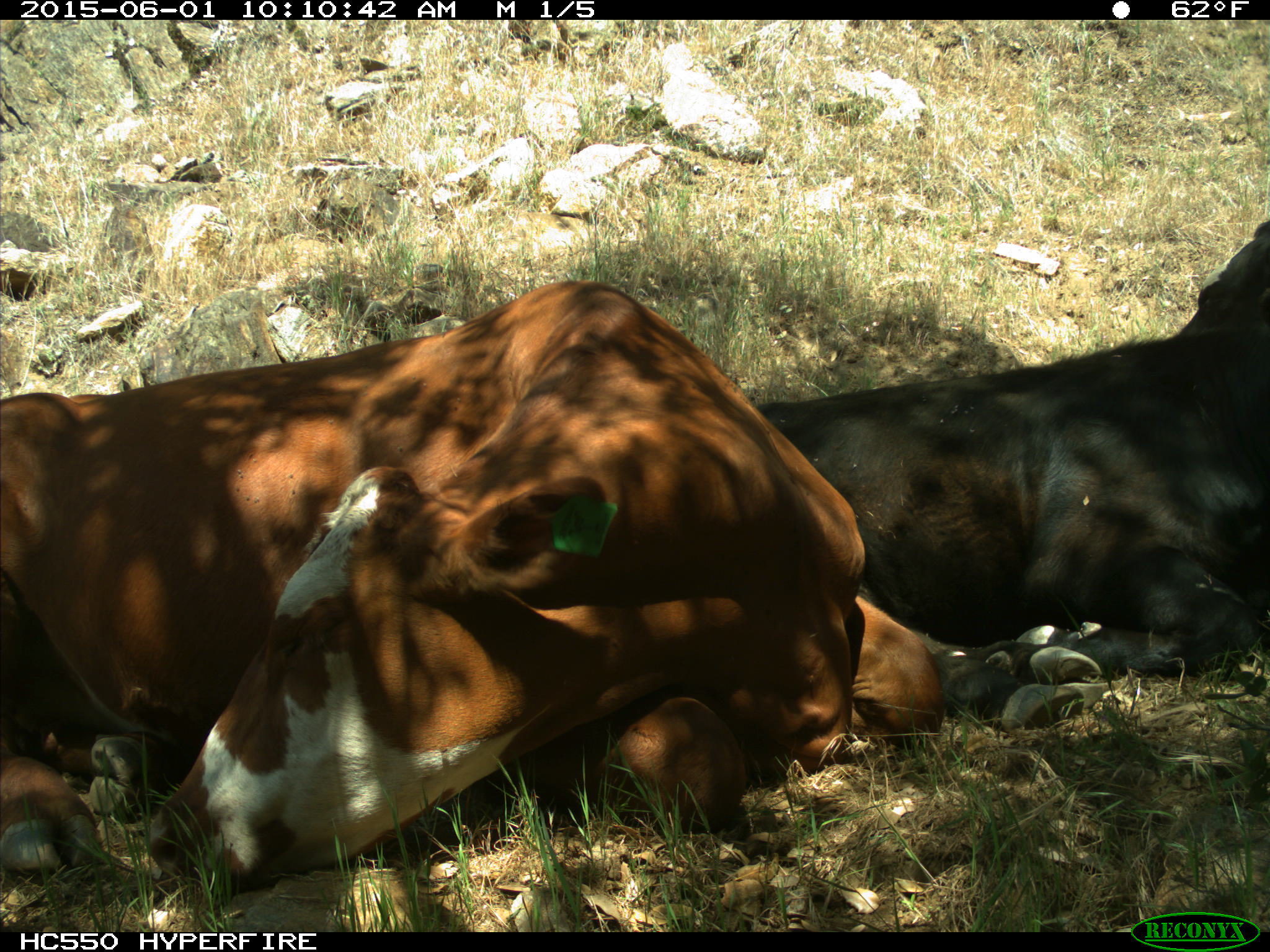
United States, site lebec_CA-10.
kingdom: Animalia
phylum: Chordata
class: Mammalia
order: Artiodactyla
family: Bovidae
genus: Bos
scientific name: Bos taurus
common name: domestic cow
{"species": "Bos taurus (domestic cow)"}